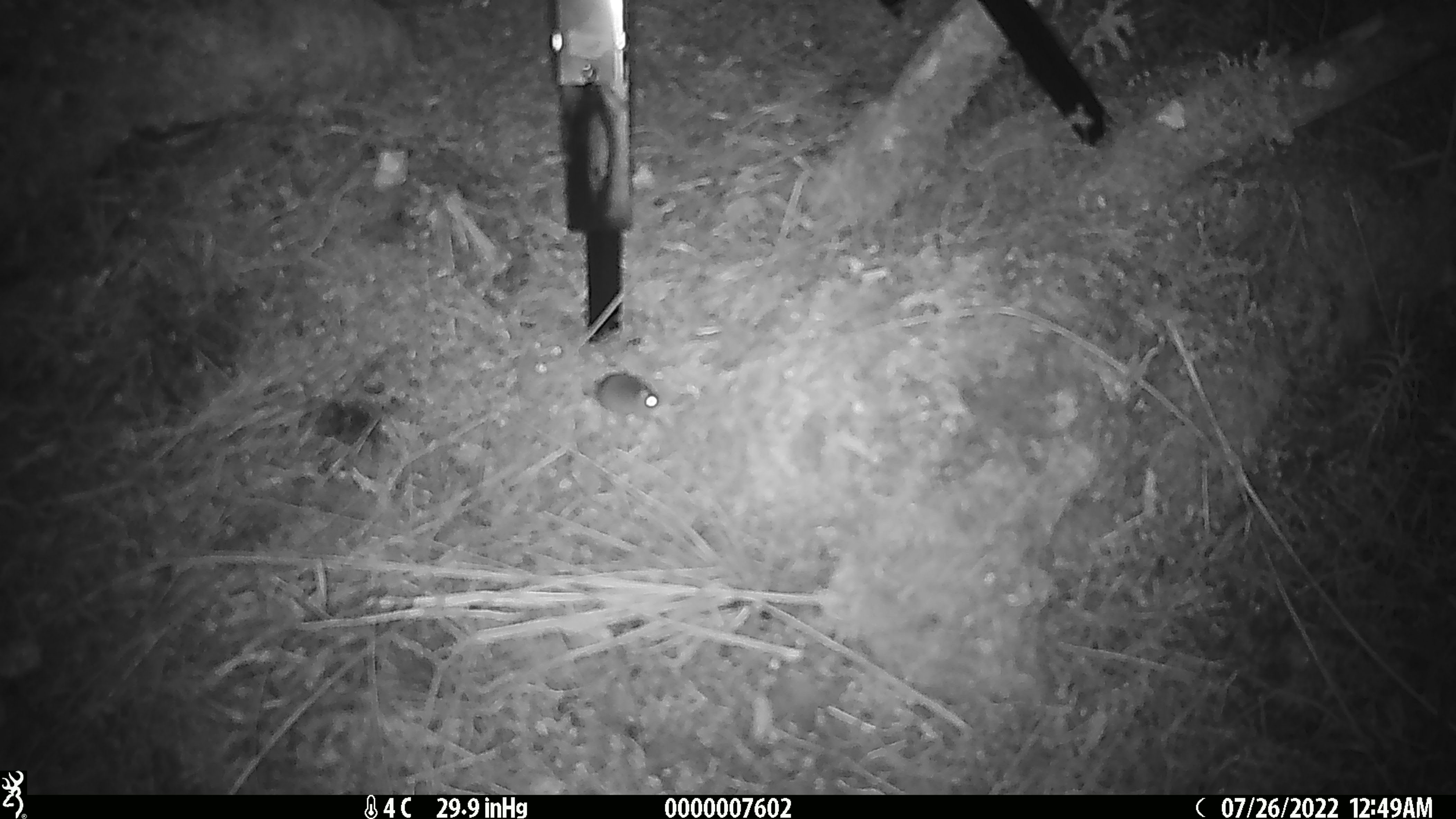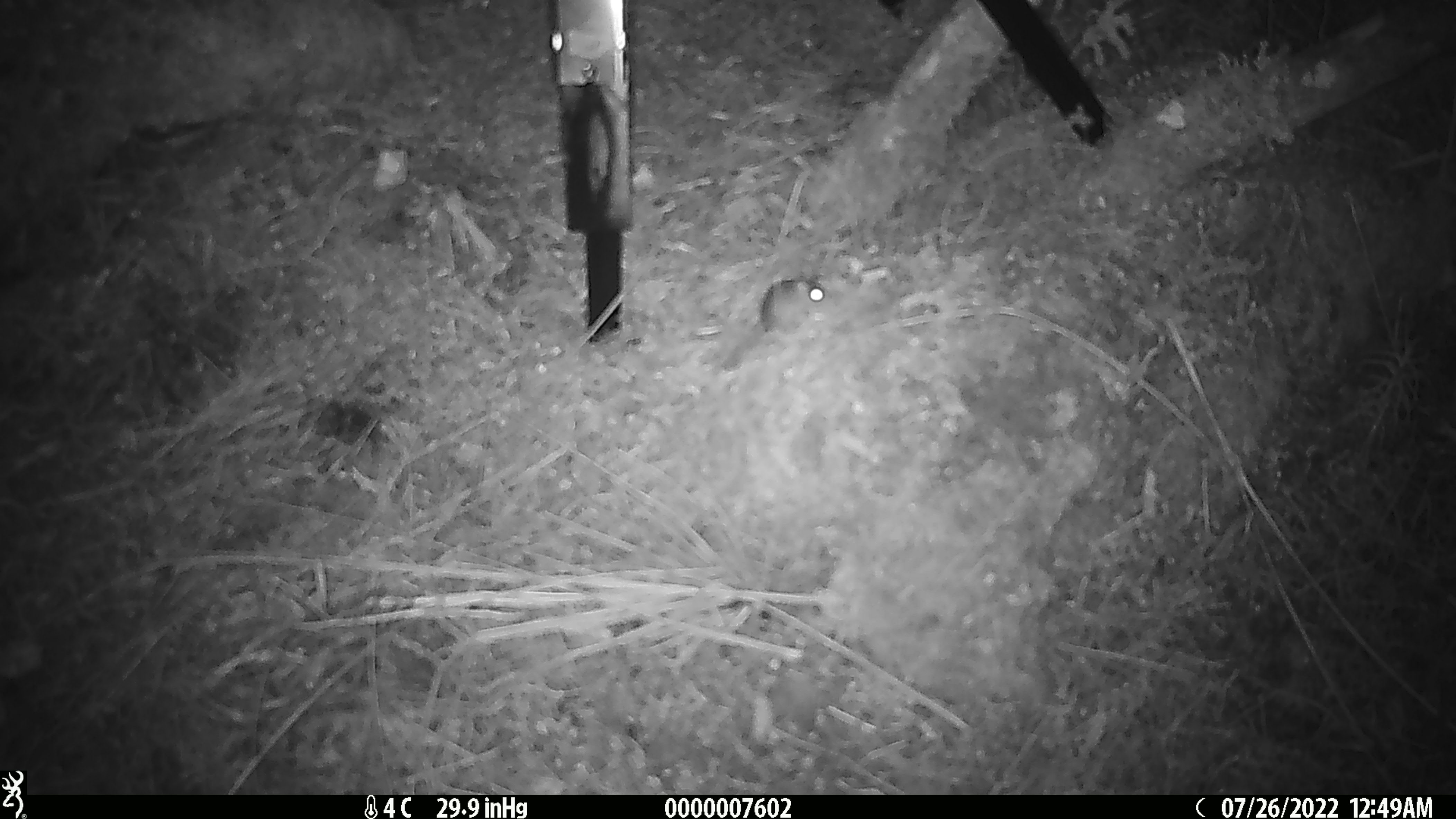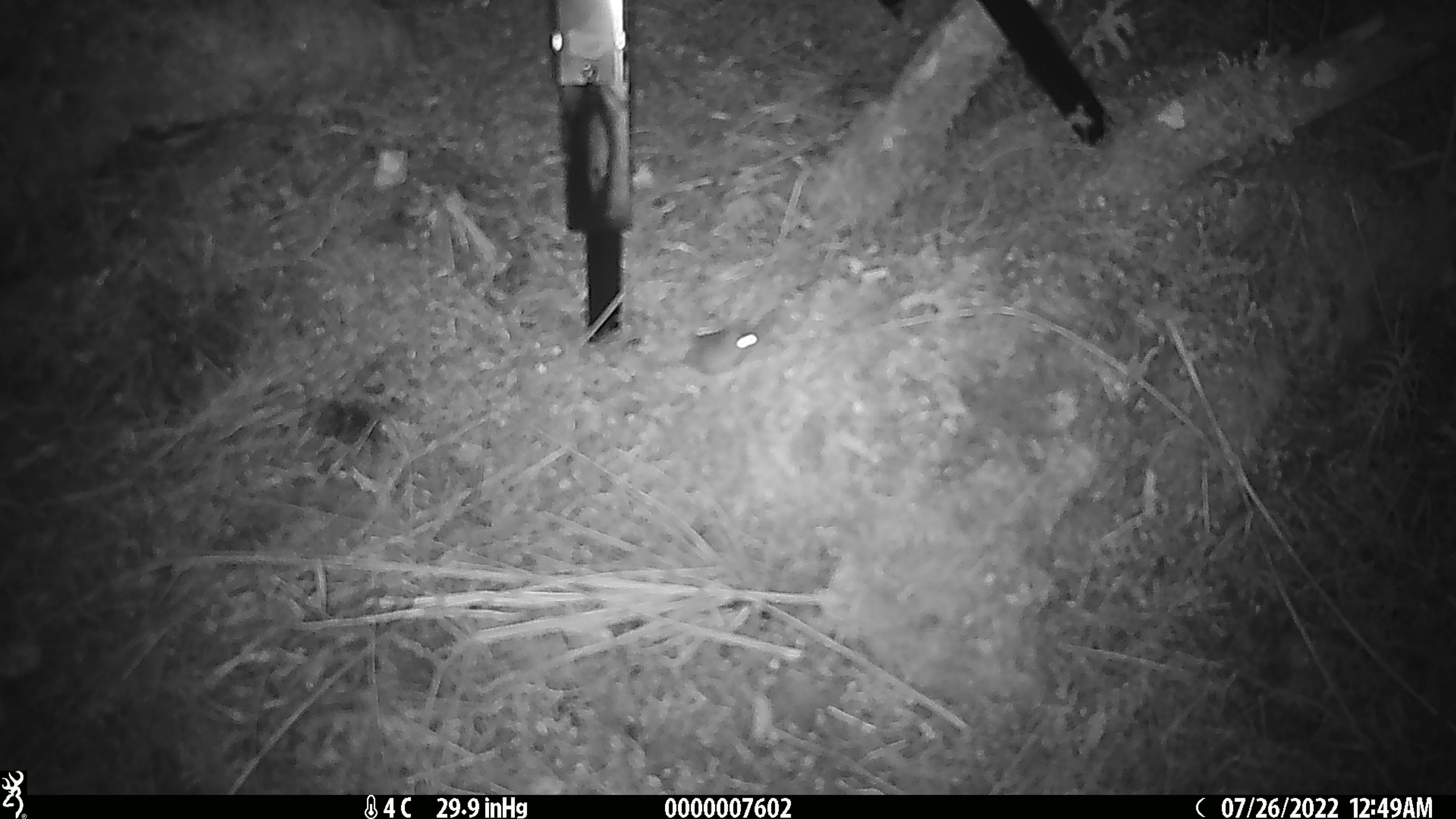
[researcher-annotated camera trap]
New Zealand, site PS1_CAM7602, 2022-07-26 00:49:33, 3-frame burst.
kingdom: Animalia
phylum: Chordata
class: Mammalia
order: Rodentia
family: Muridae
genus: Mus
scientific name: Mus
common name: mouse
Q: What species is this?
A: Mouse (Mus).